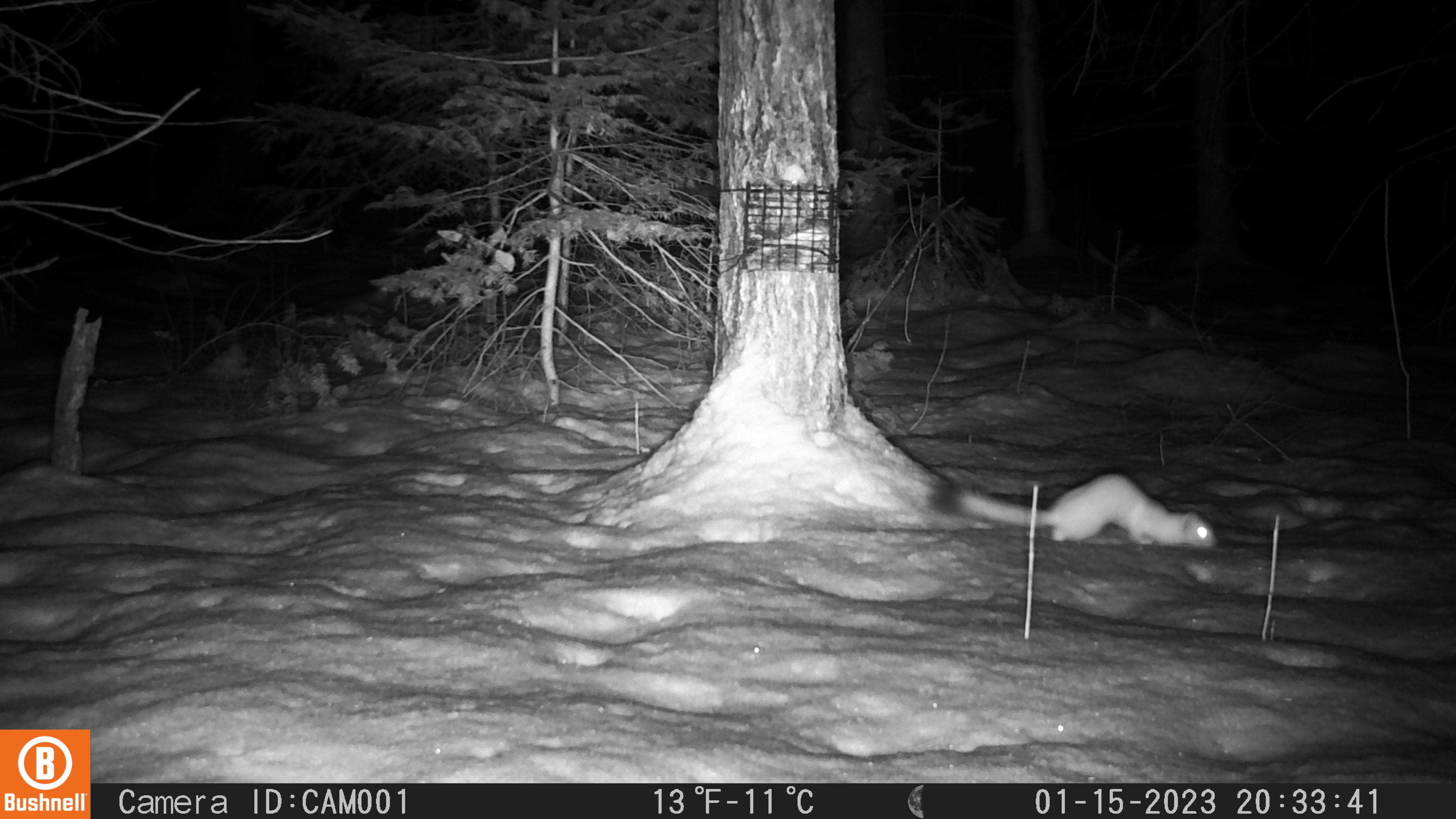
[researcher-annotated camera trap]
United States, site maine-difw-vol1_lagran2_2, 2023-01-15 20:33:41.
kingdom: Animalia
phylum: Chordata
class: Mammalia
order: Carnivora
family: Mustelidae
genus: Neogale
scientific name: Neogale frenata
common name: long-tailed weasel